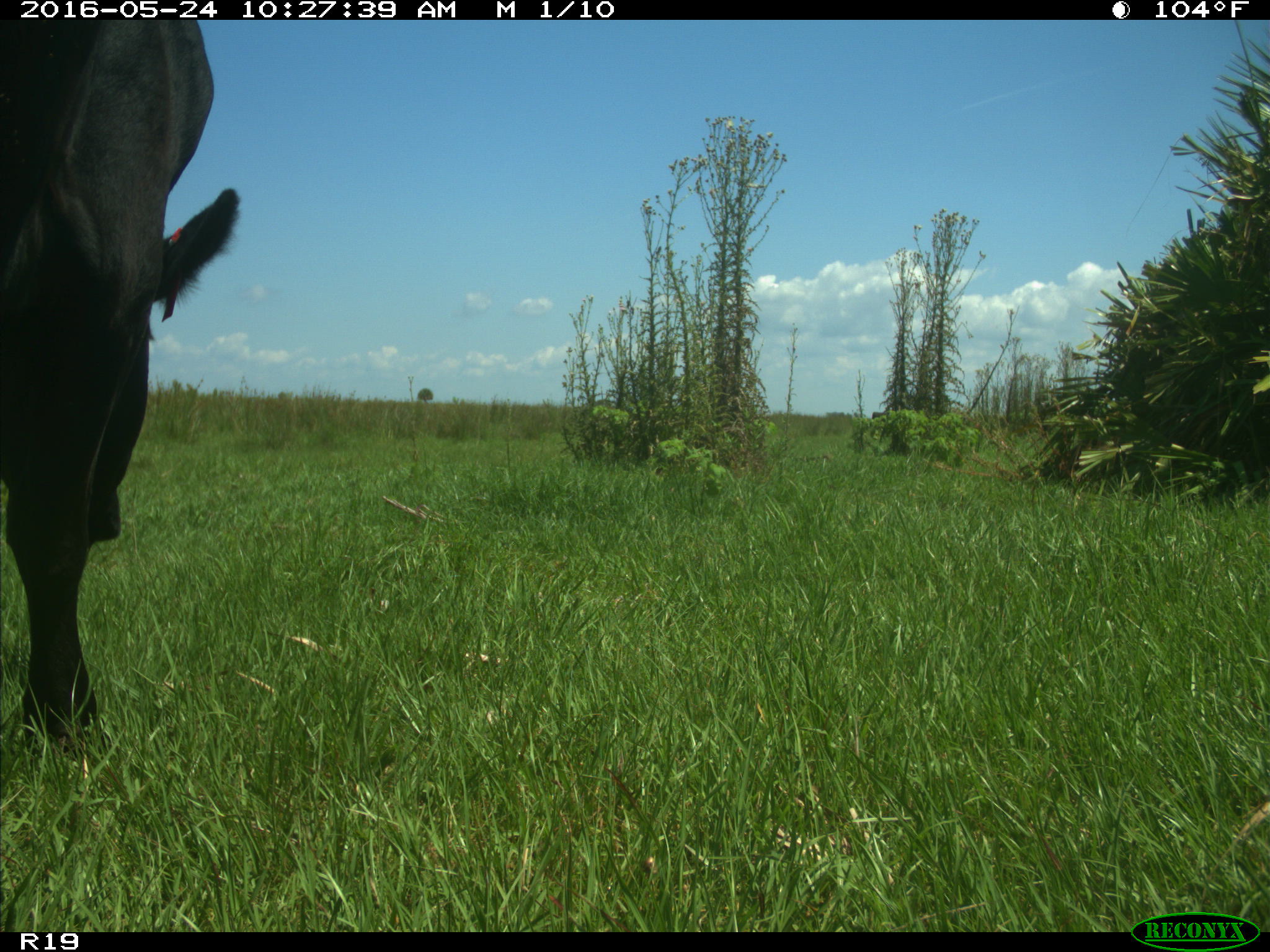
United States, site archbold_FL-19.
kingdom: Animalia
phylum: Chordata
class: Mammalia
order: Artiodactyla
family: Bovidae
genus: Bos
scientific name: Bos taurus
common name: domestic cow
Bos taurus (domestic cow).